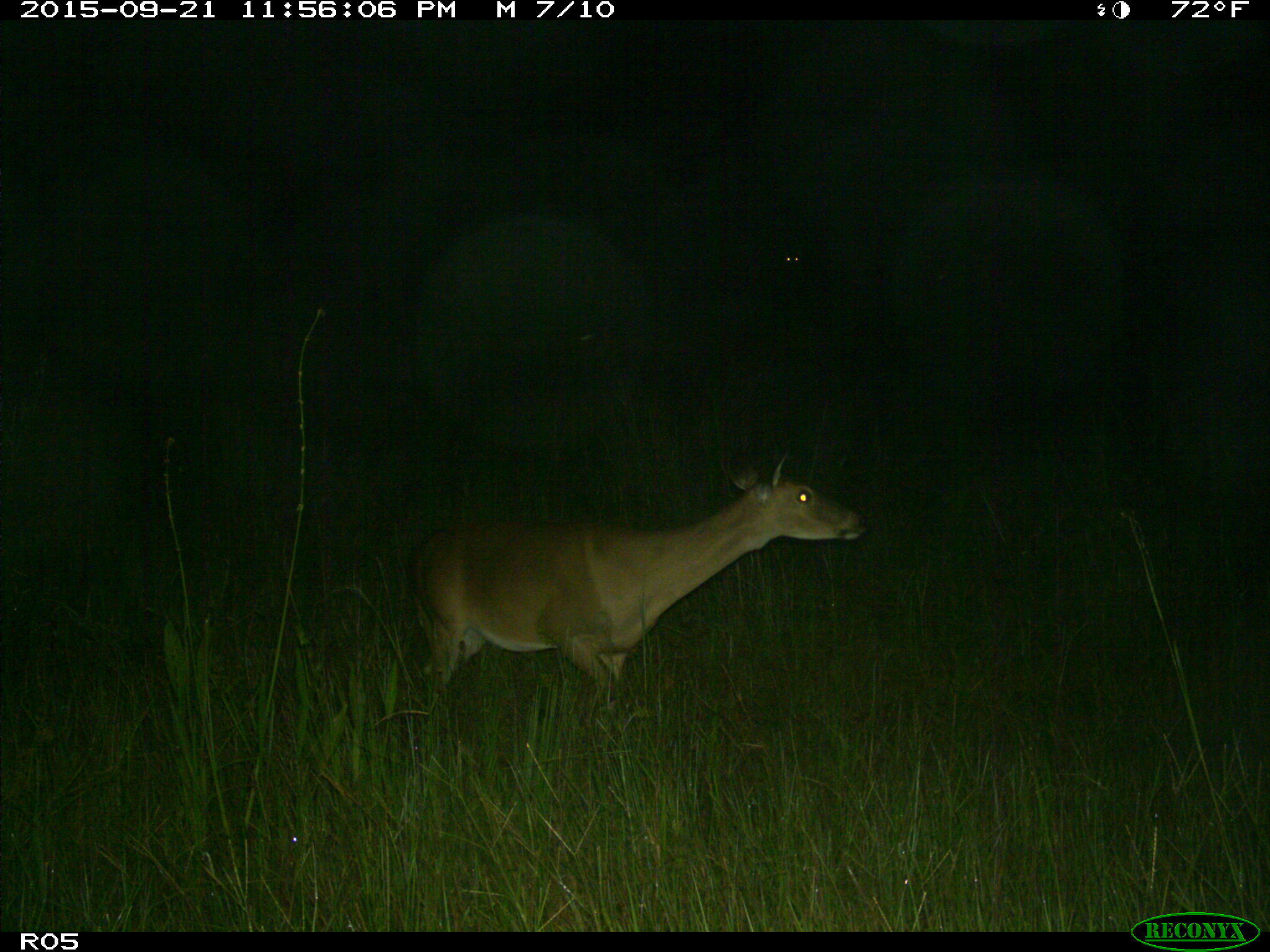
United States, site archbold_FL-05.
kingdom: Animalia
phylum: Chordata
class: Mammalia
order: Artiodactyla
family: Cervidae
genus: Odocoileus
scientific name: Odocoileus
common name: deer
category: unidentified deer